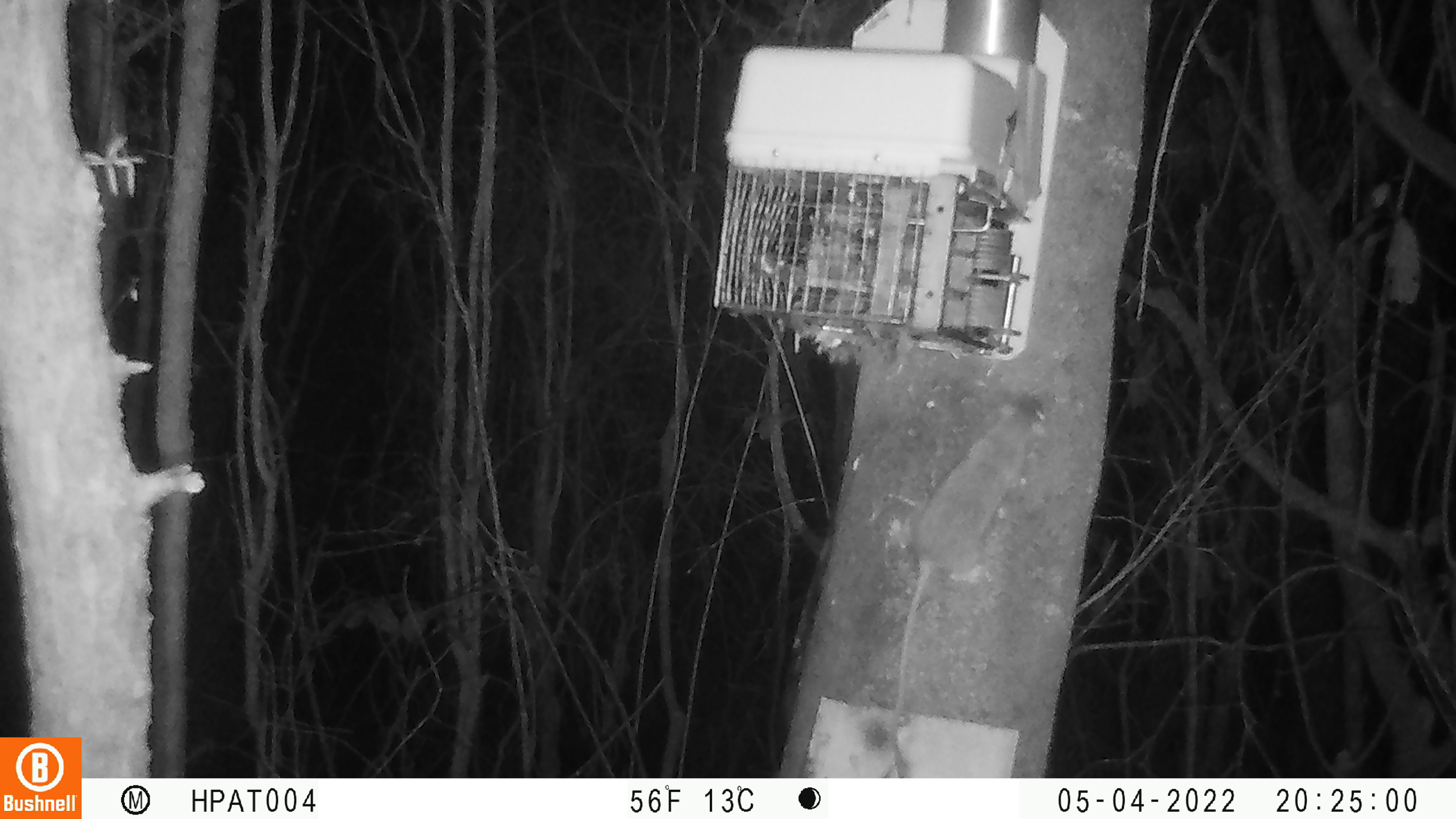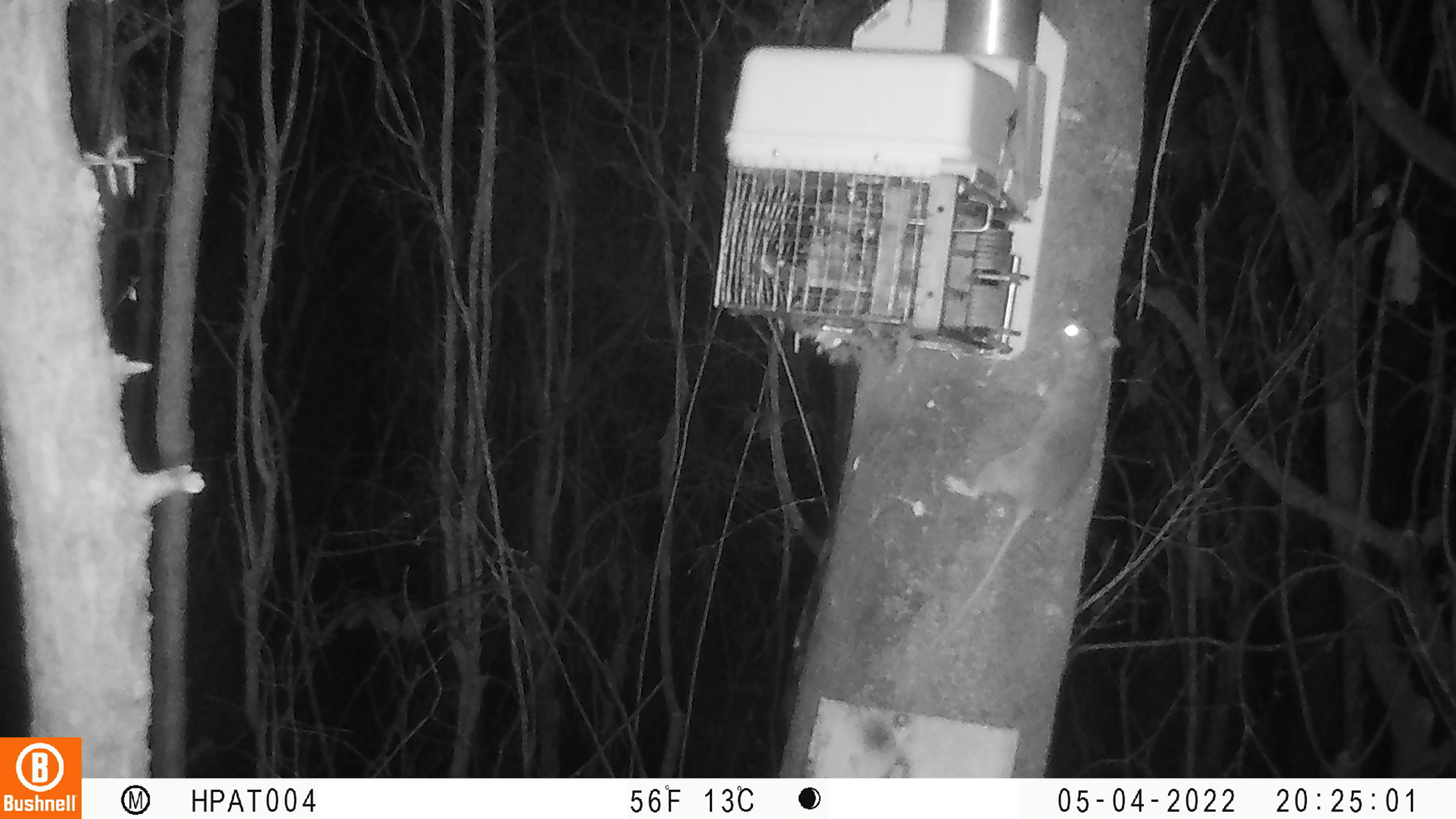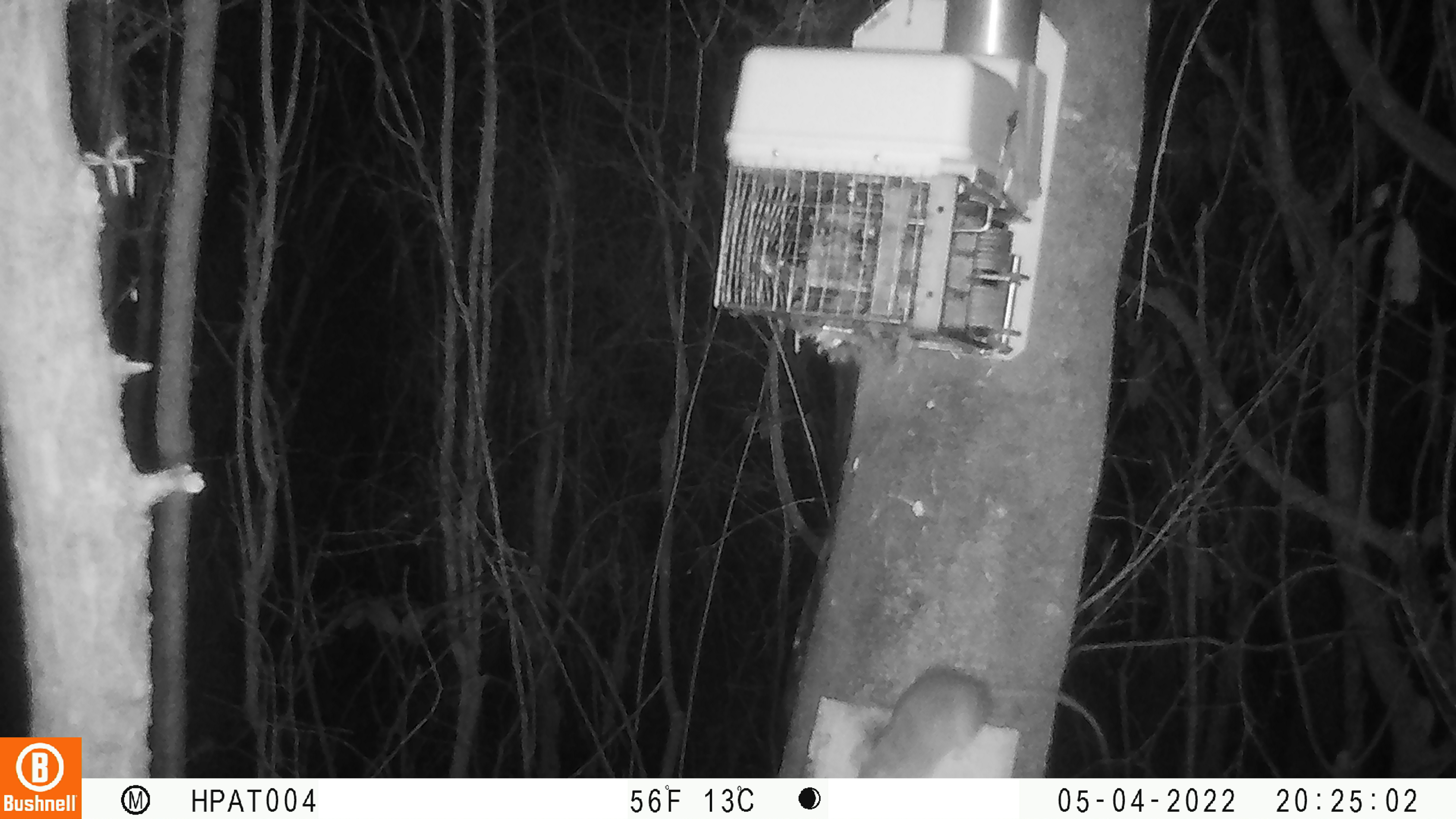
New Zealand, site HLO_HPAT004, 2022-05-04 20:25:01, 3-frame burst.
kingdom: Animalia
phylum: Chordata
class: Mammalia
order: Rodentia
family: Muridae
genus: Rattus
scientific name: Rattus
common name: rat